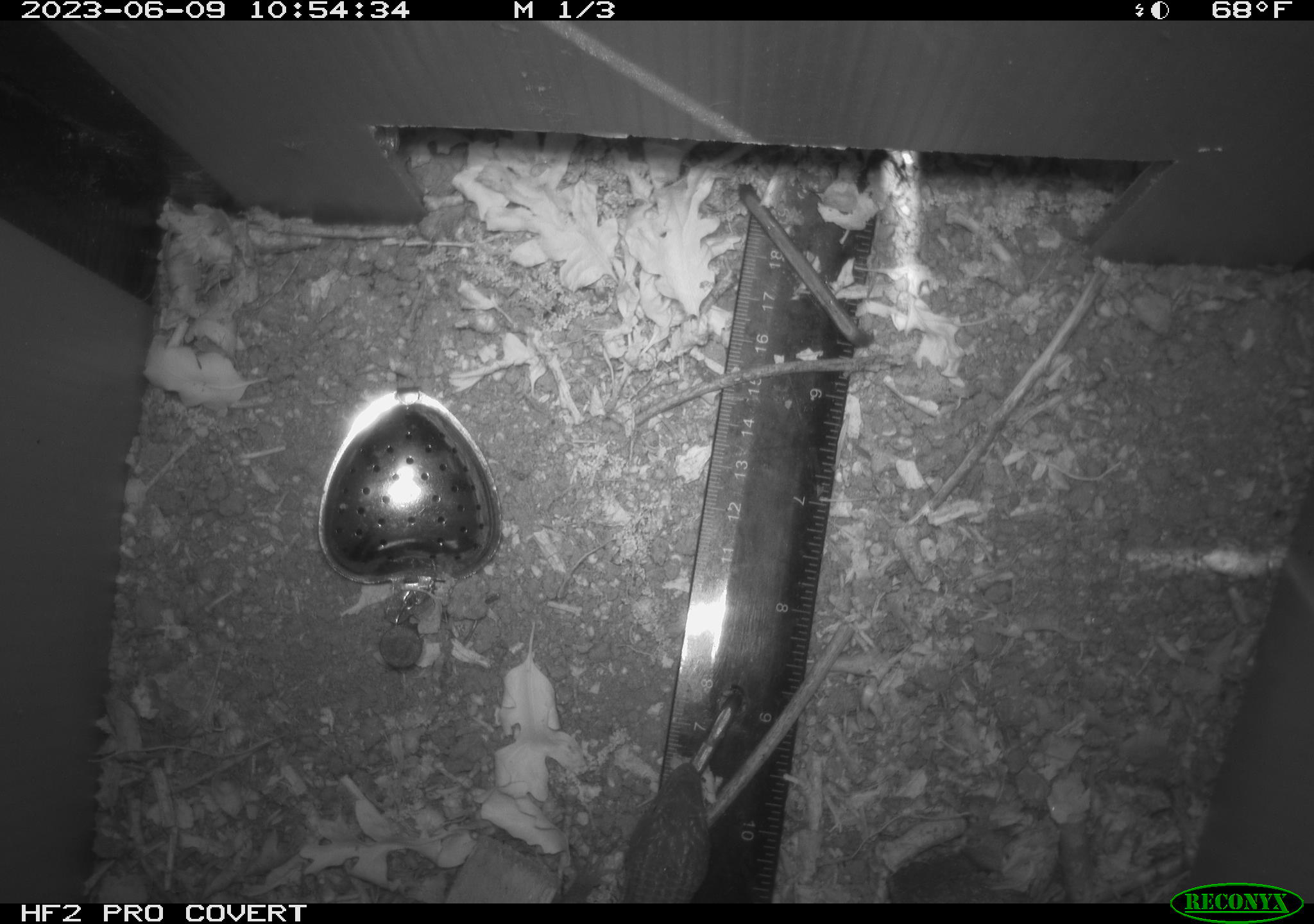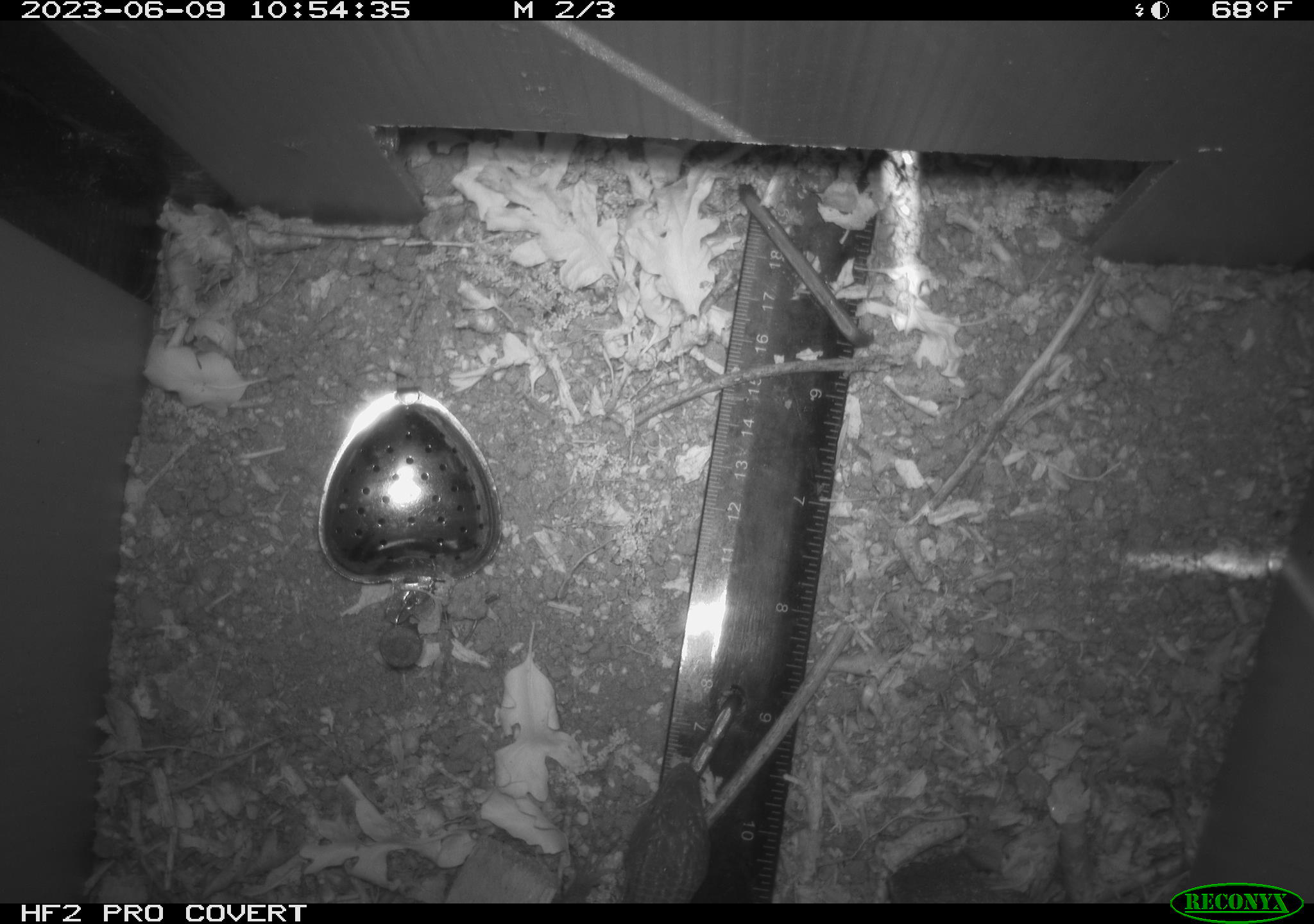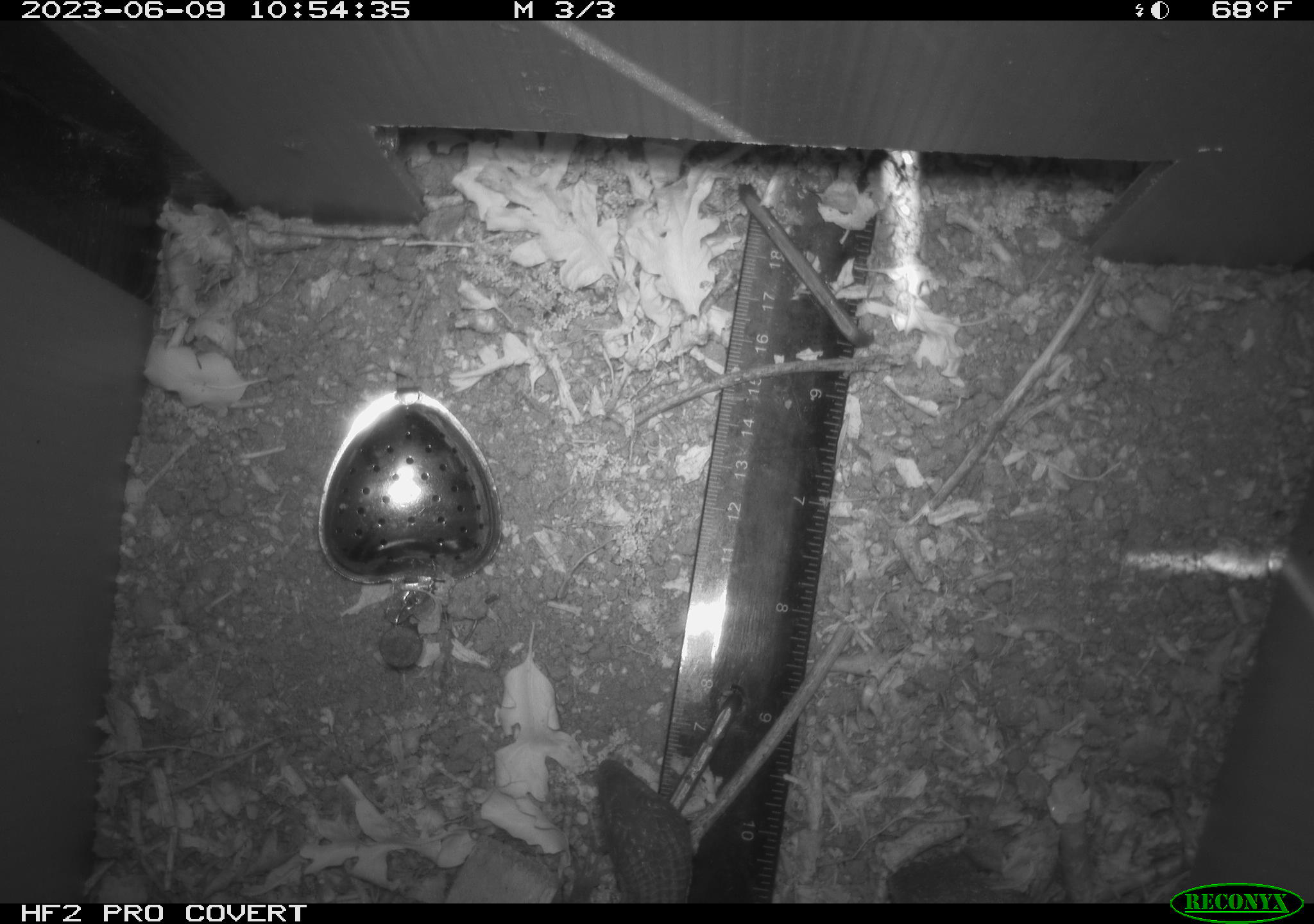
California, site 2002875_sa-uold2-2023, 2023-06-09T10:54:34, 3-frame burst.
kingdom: Animalia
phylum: Chordata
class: Reptilia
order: Squamata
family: Anguidae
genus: Elgaria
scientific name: Elgaria multicarinata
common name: southern alligator lizard